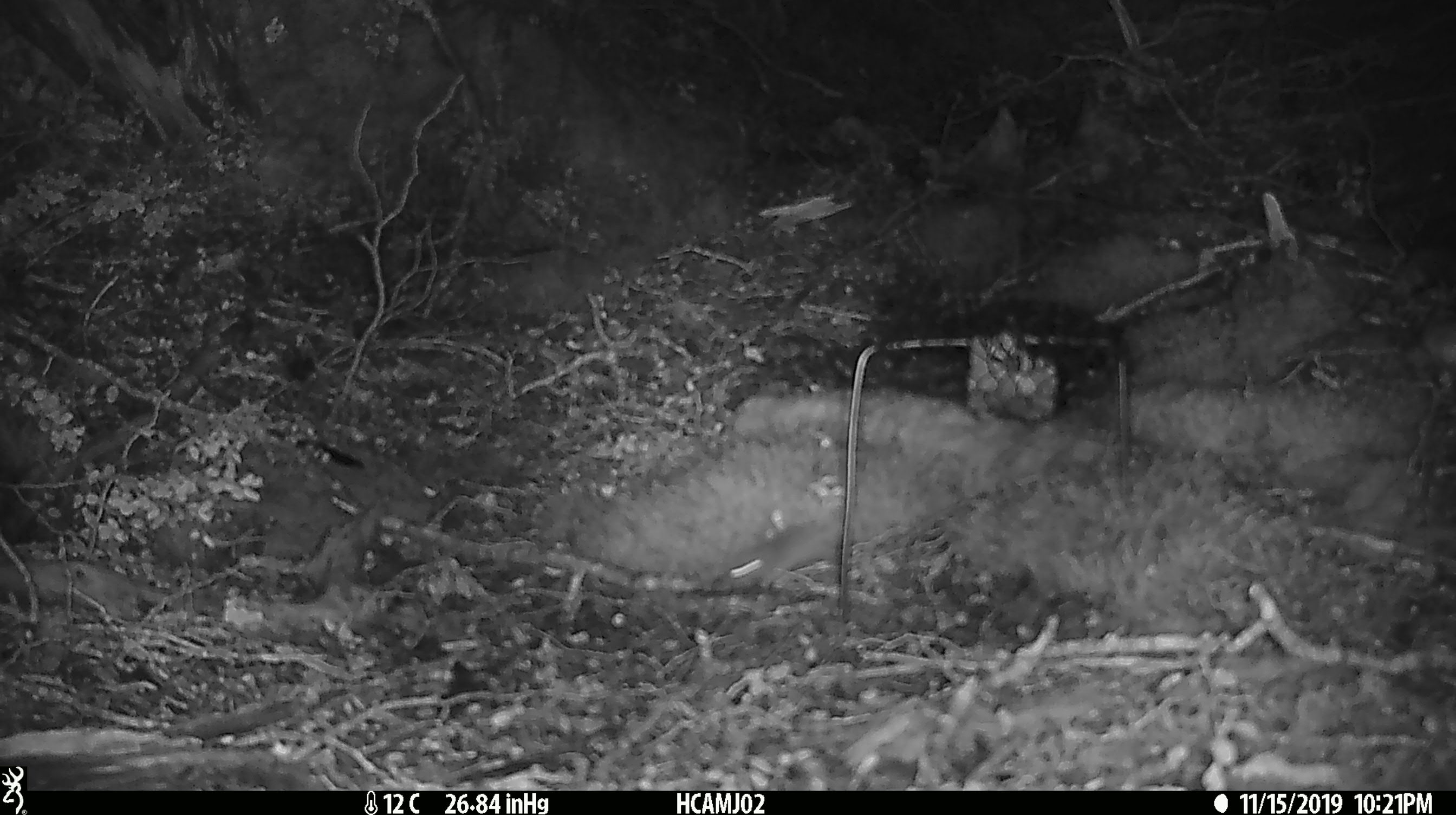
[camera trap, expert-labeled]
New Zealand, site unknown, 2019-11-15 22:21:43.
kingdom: Animalia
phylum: Chordata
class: Mammalia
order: Rodentia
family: Muridae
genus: Mus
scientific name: Mus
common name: mouse